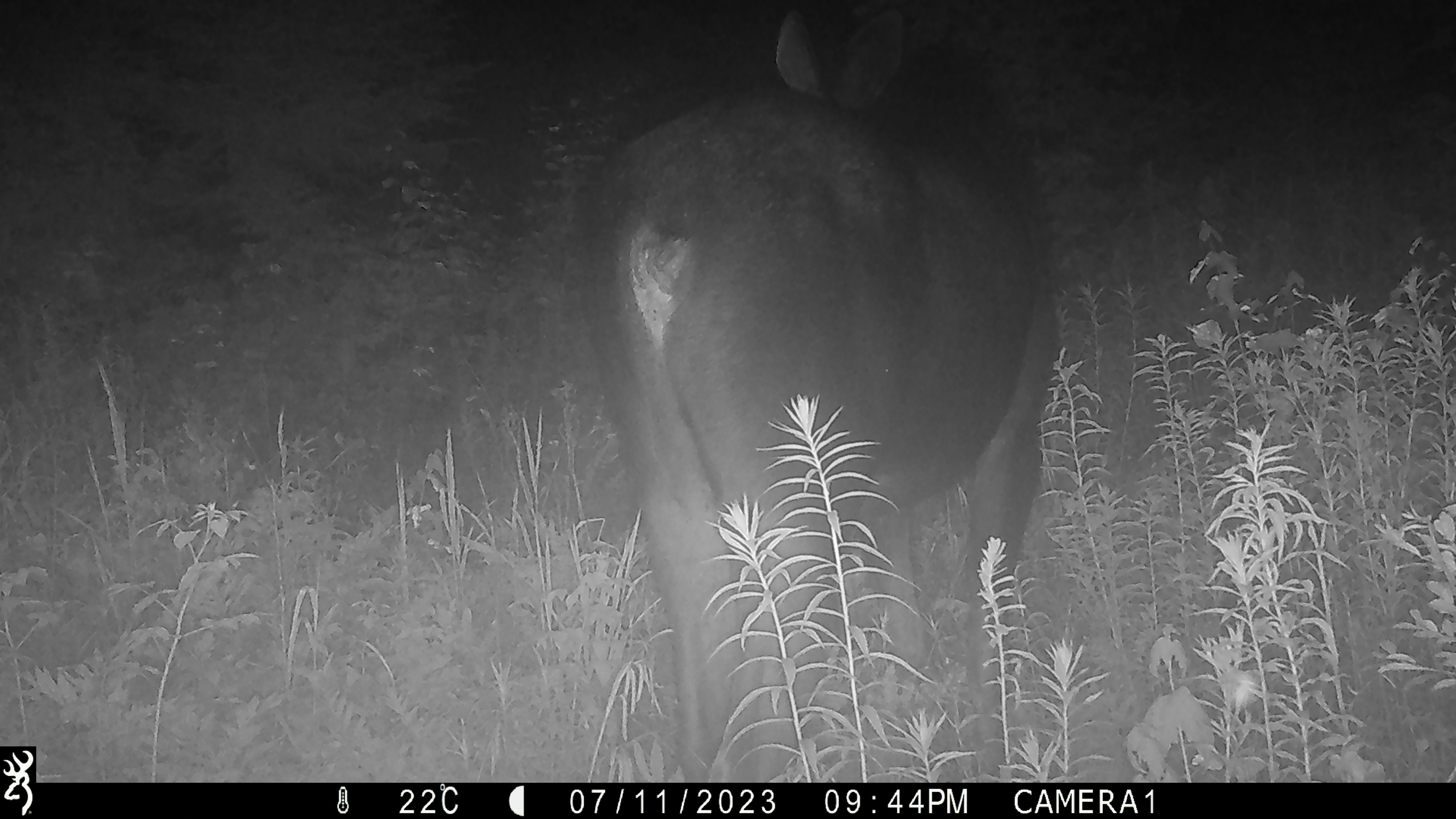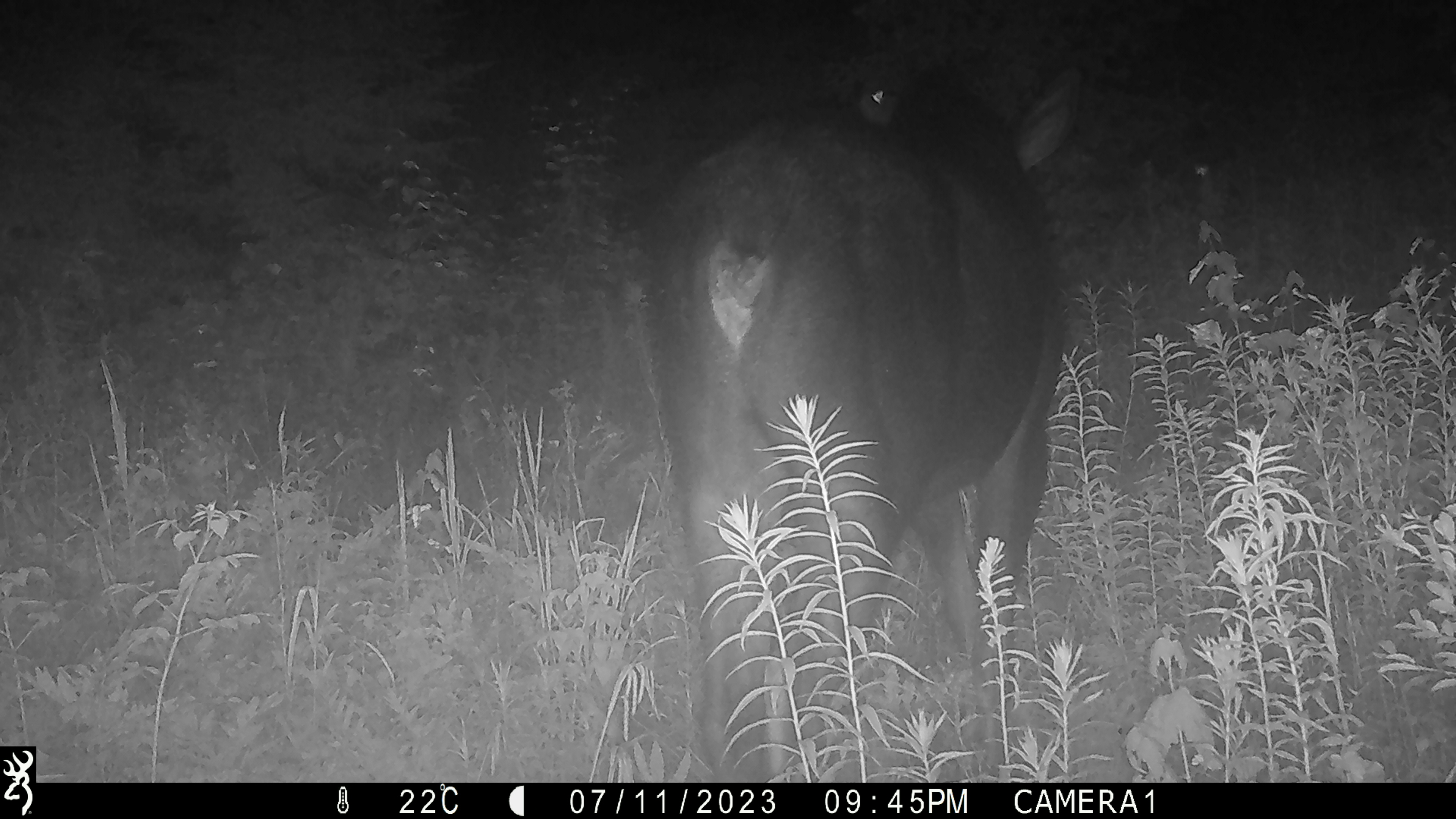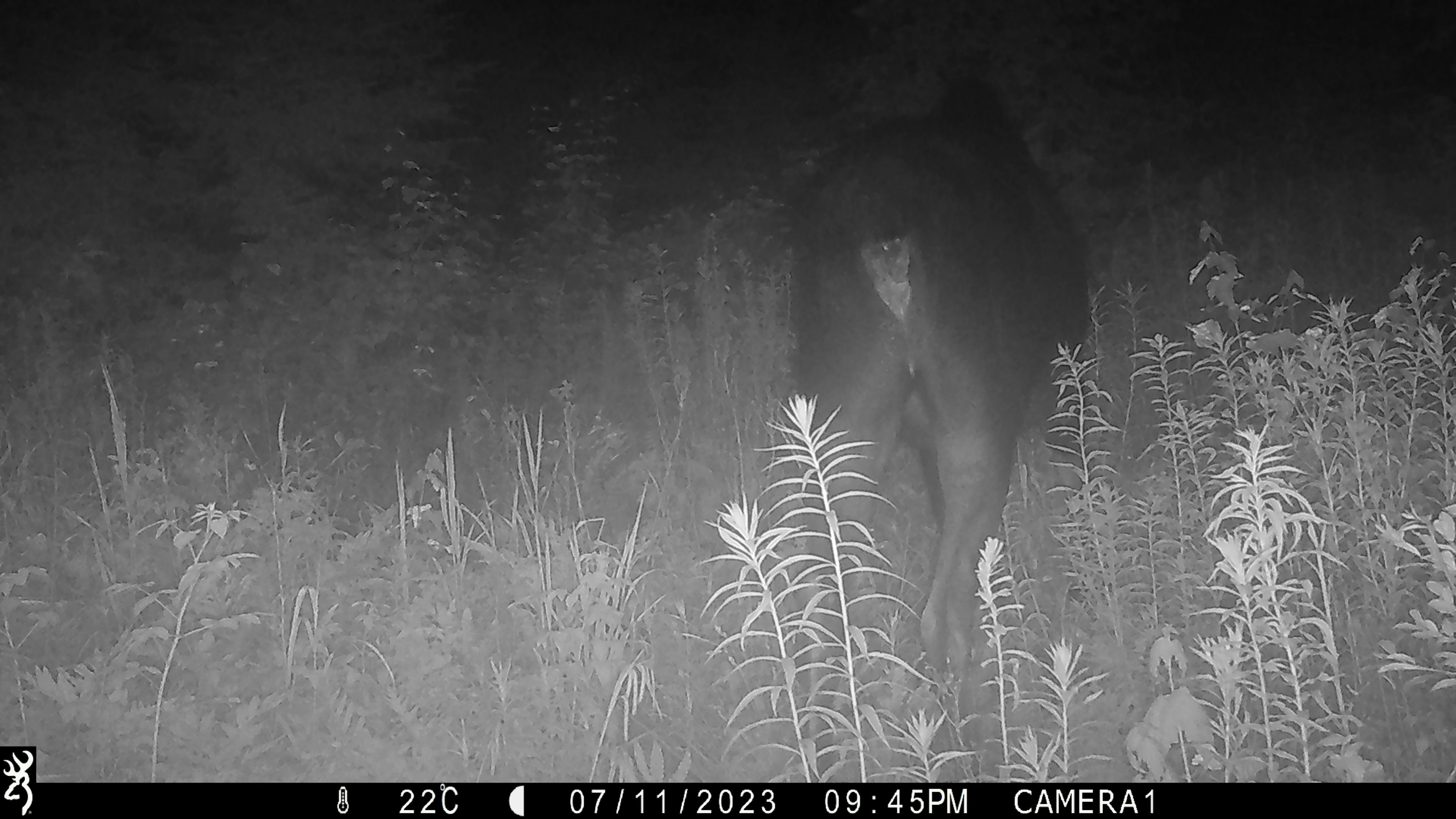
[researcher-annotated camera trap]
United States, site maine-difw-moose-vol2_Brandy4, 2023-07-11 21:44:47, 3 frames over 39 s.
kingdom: Animalia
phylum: Chordata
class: Mammalia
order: Artiodactyla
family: Cervidae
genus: Alces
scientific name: Alces alces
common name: moose